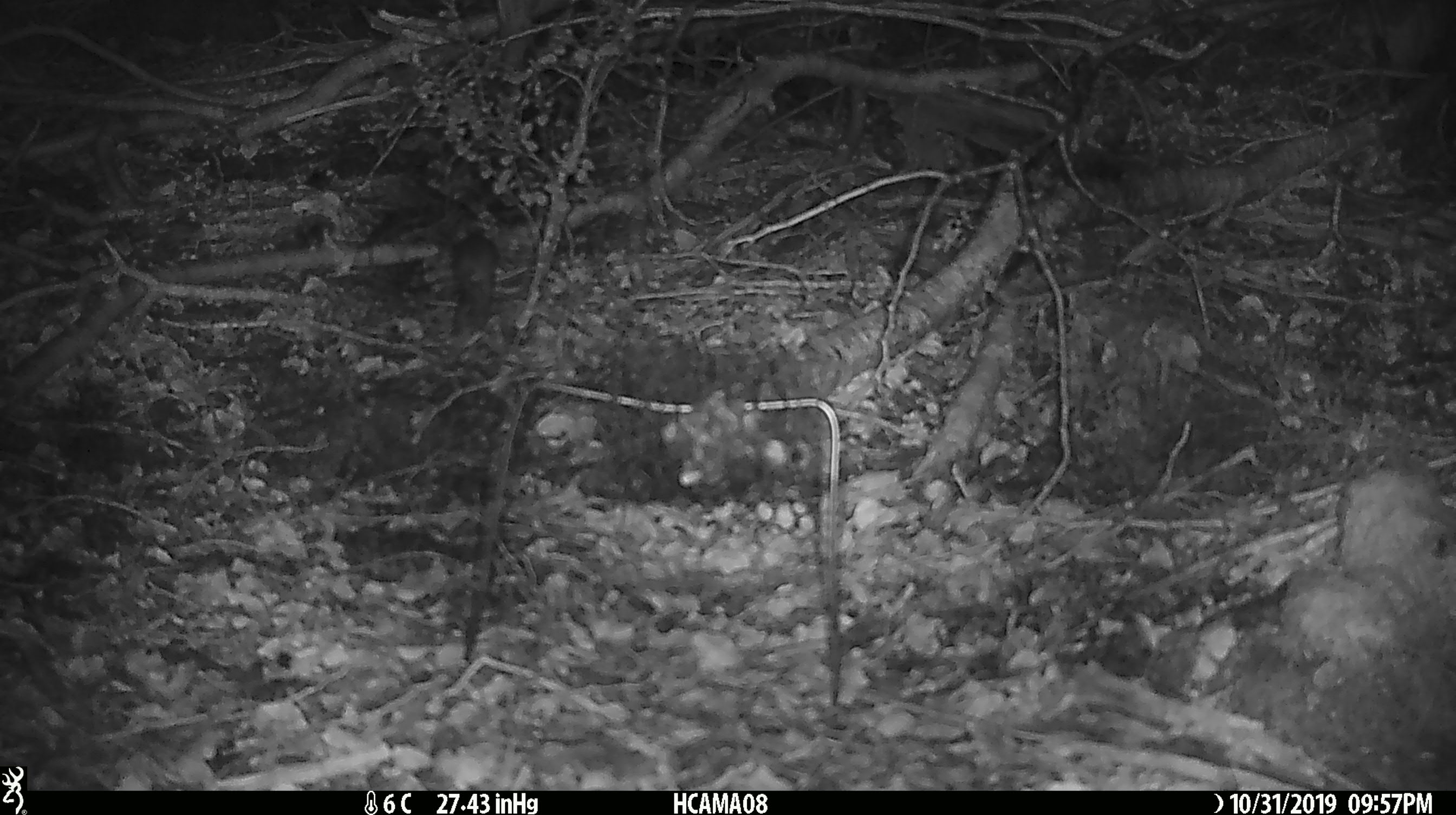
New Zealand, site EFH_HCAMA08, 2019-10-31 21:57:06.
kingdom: Animalia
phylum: Chordata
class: Mammalia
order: Rodentia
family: Muridae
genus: Mus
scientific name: Mus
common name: mouse